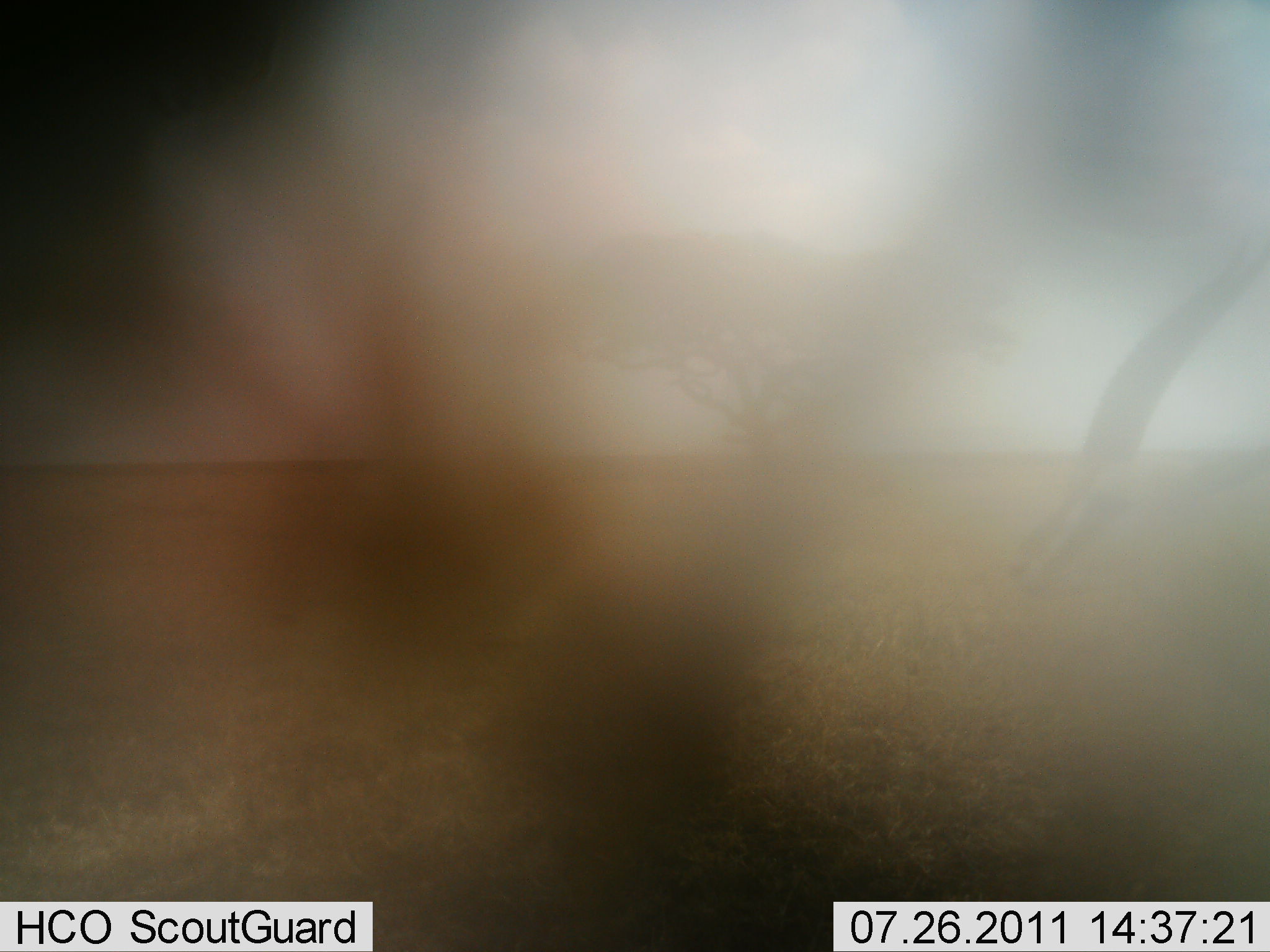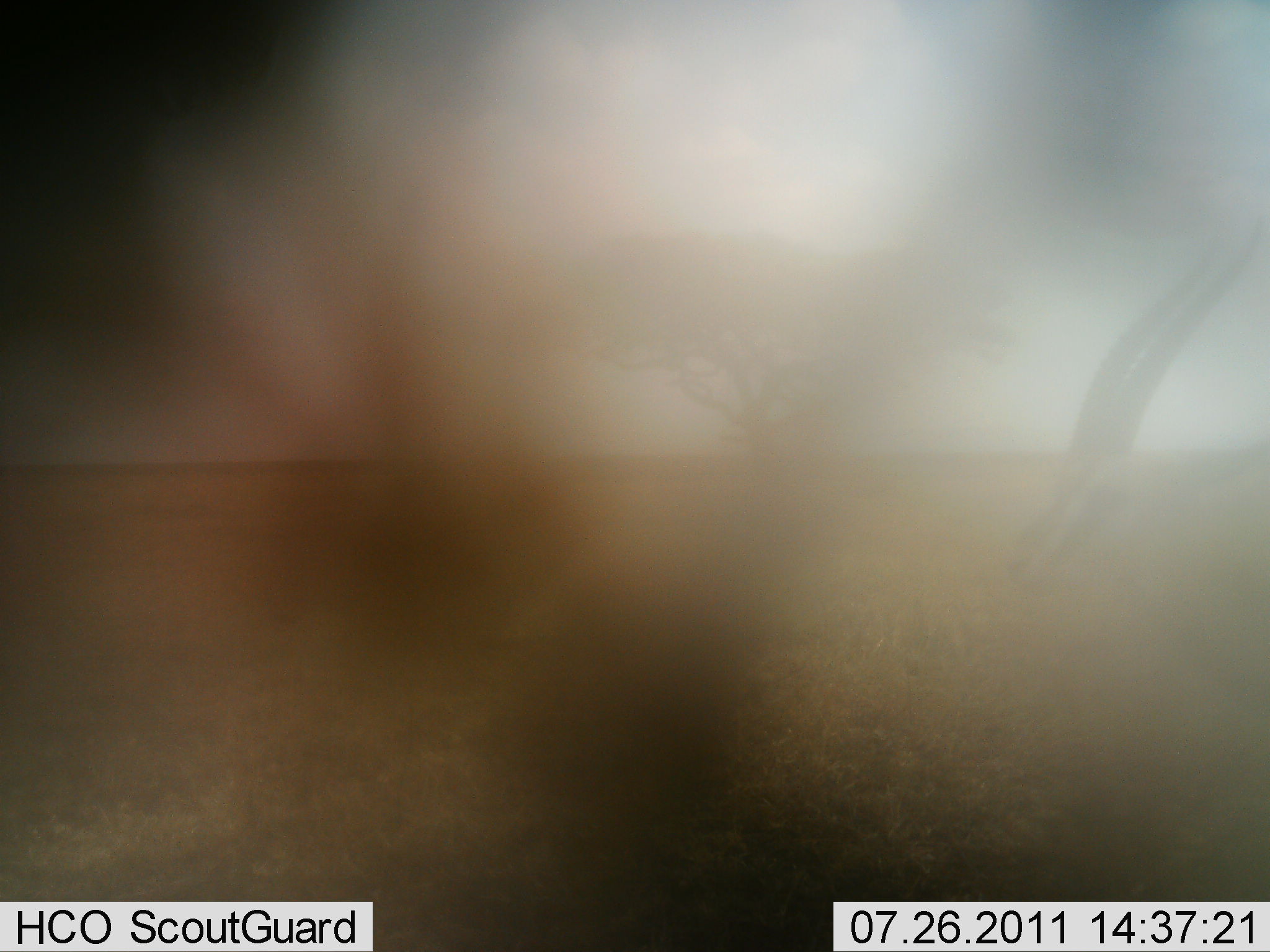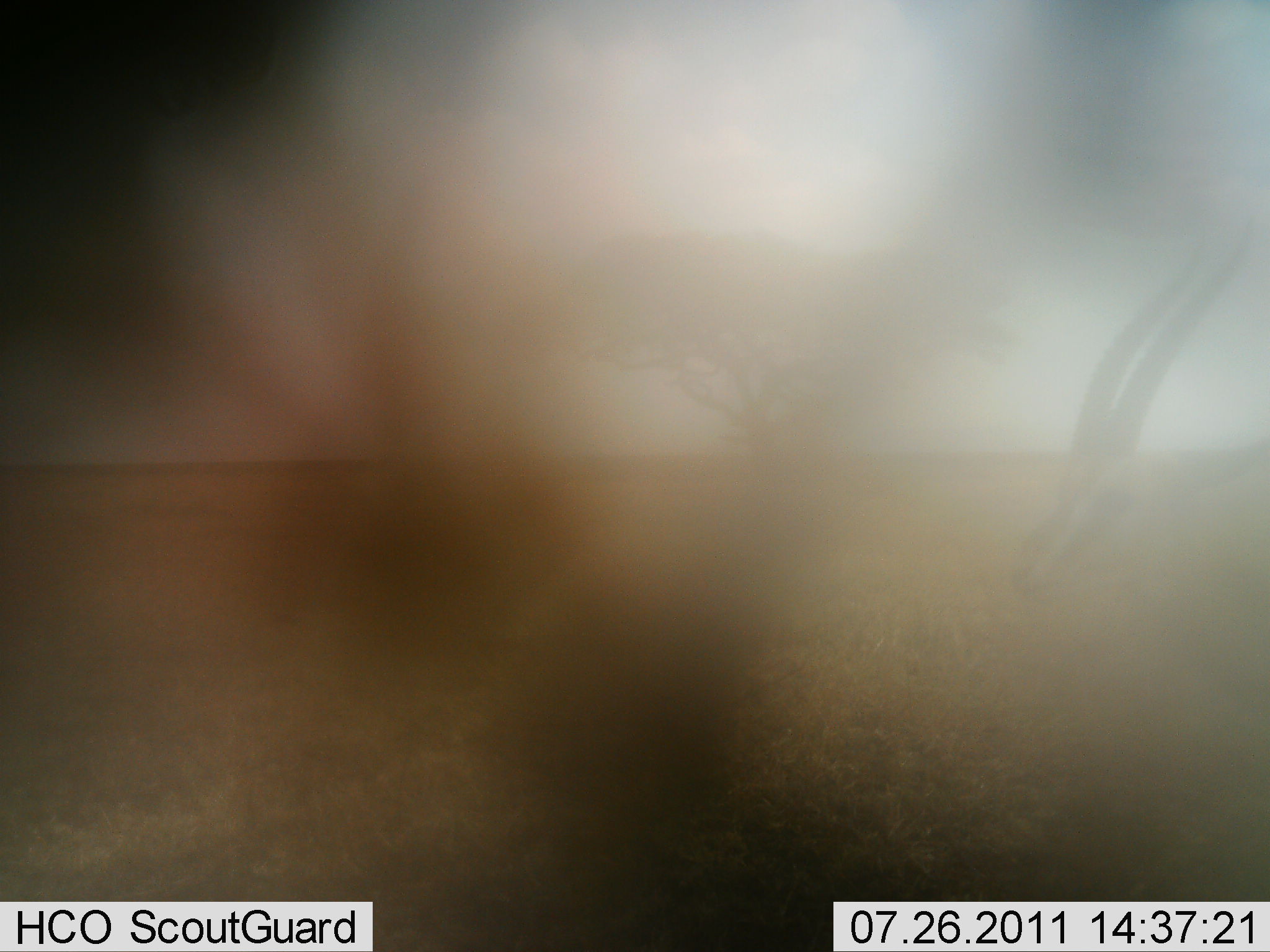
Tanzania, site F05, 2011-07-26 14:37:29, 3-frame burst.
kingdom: Animalia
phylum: Chordata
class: Mammalia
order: Artiodactyla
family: Bovidae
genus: Eudorcas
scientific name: Eudorcas thomsonii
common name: thomson's gazelle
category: gazellethomsons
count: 1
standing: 75%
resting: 0%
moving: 12%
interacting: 0%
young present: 0%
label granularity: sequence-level